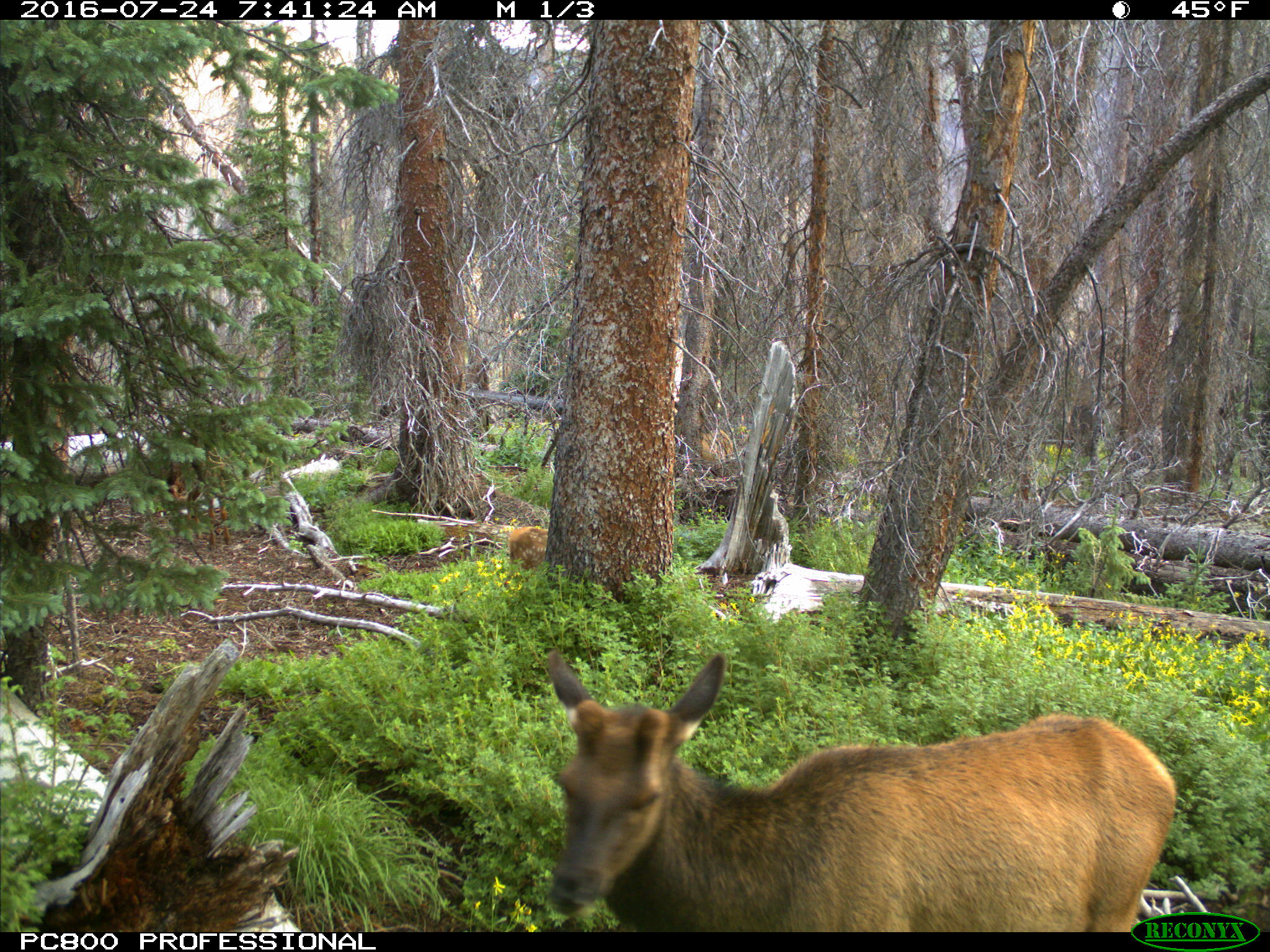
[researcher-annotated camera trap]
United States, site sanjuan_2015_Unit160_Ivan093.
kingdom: Animalia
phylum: Chordata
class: Mammalia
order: Artiodactyla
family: Cervidae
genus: Cervus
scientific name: Cervus elaphus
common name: red deer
Cervus elaphus (red deer).